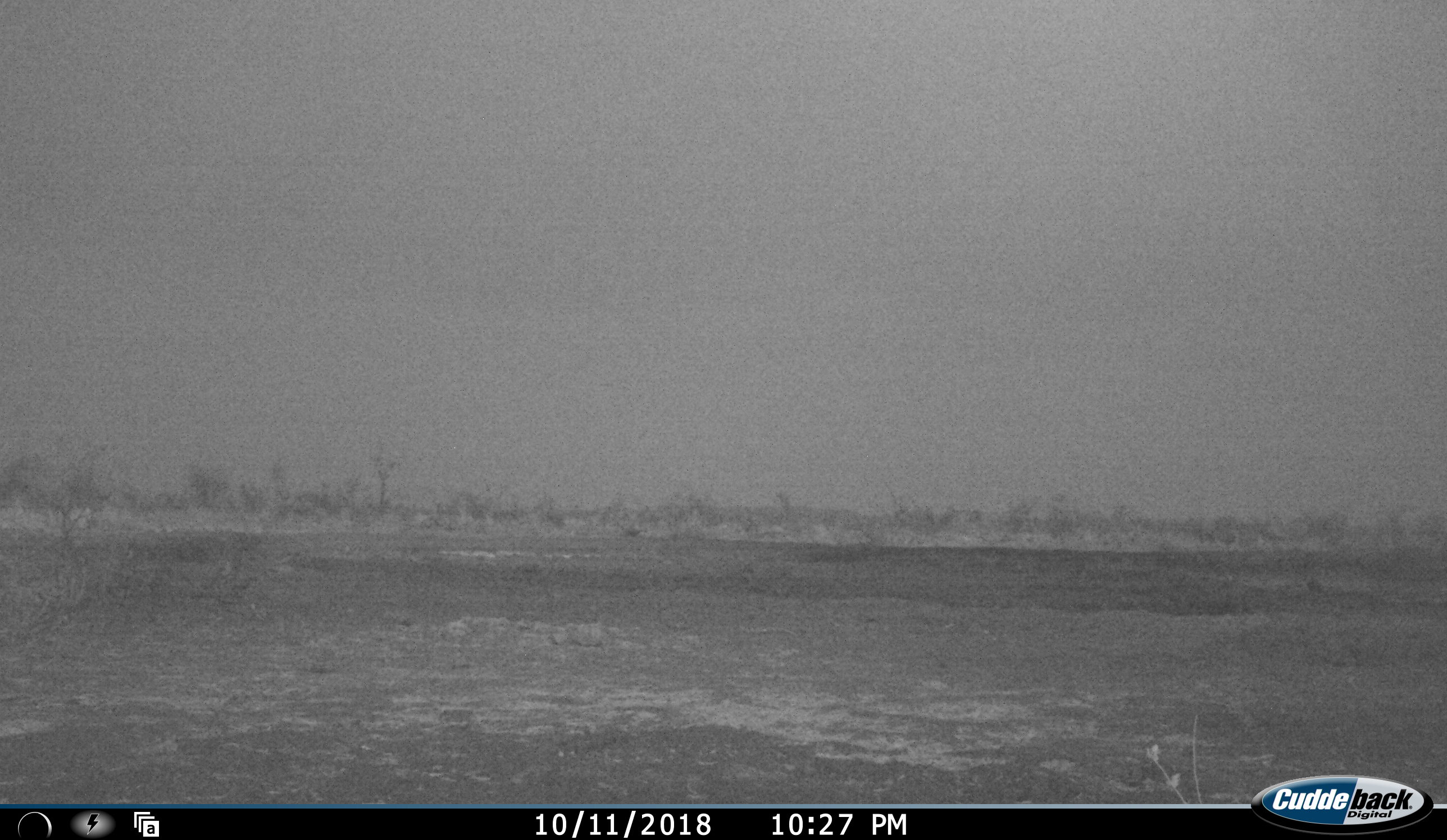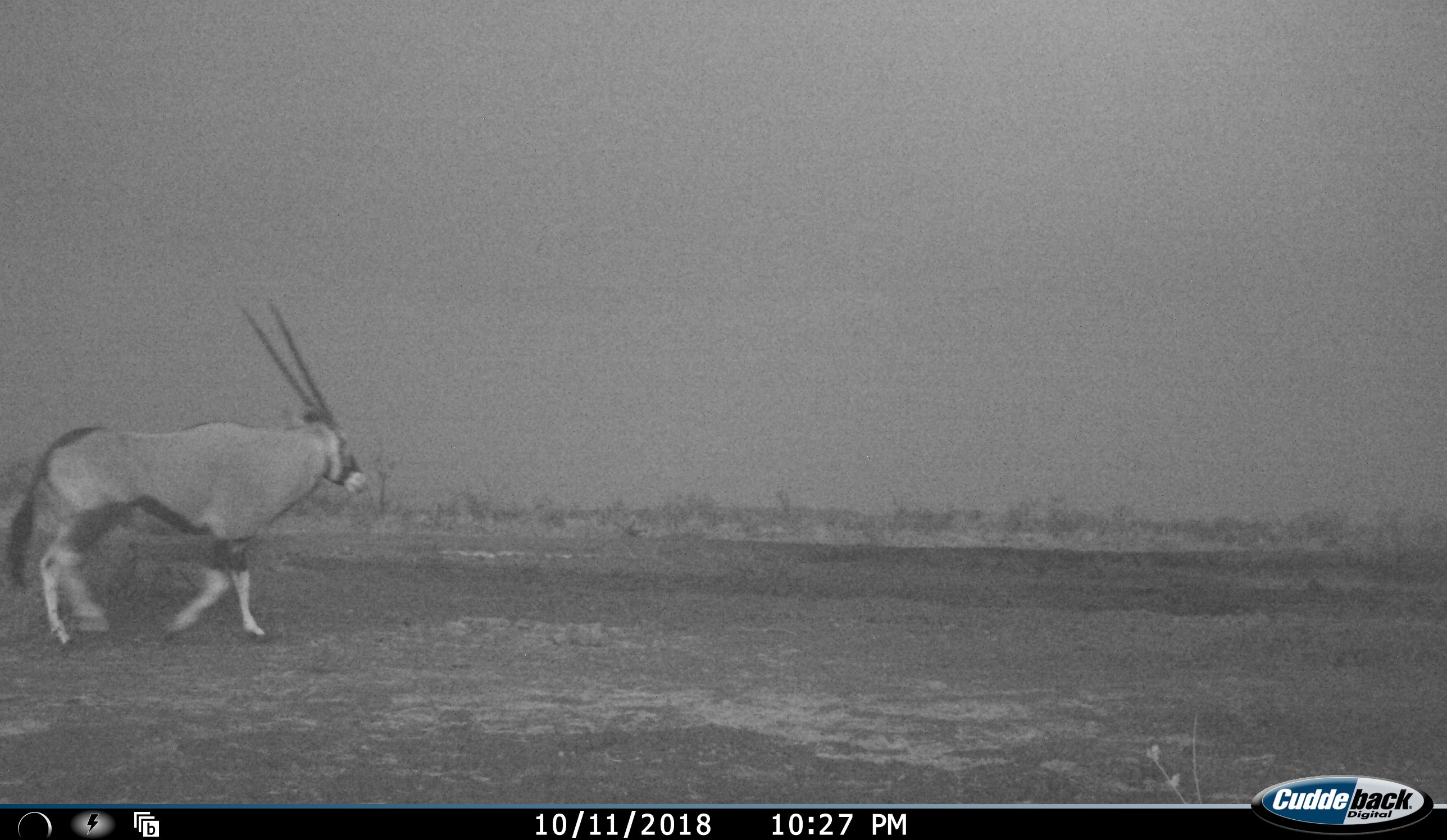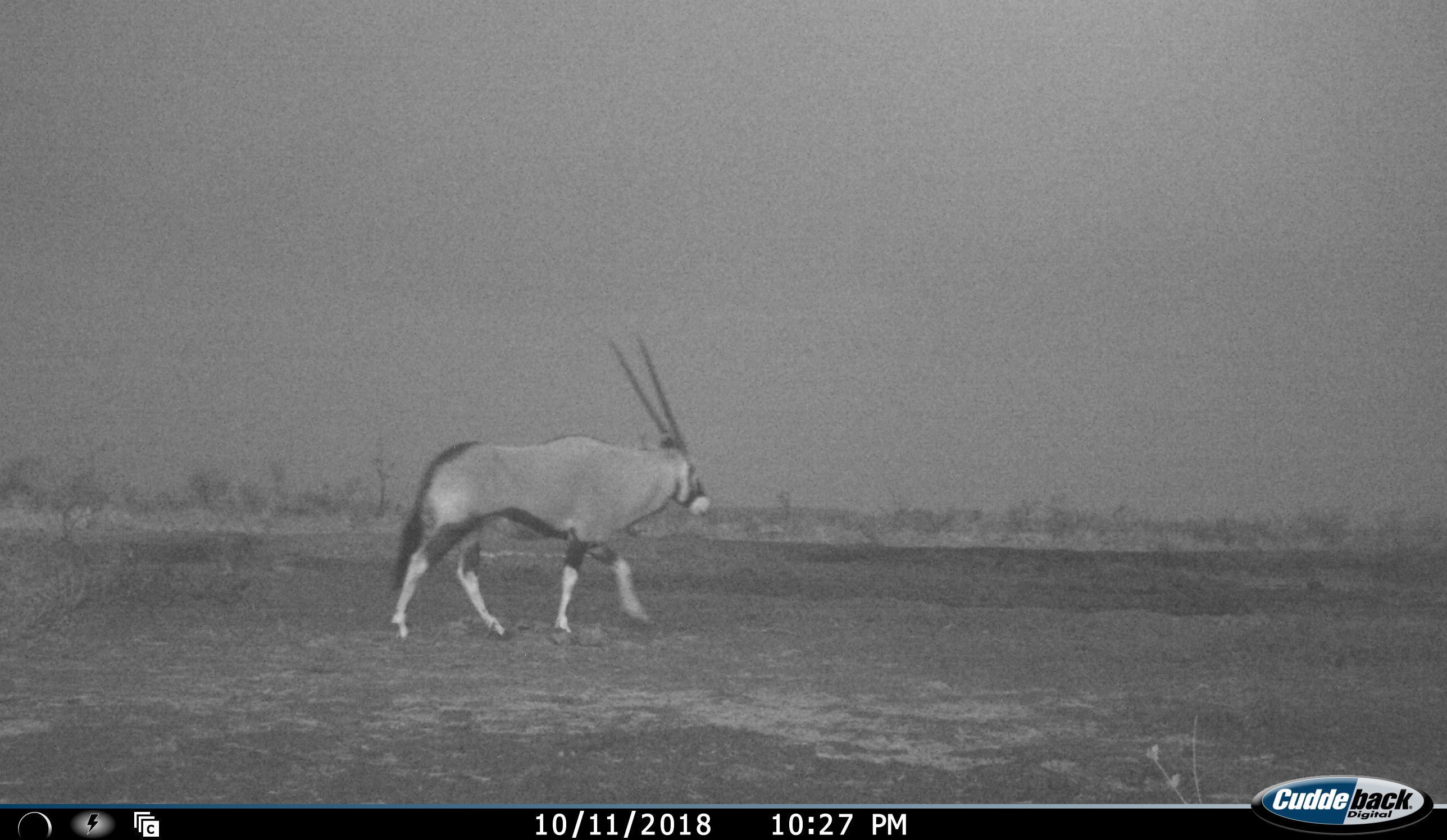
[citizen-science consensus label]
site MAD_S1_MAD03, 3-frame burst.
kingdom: Animalia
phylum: Chordata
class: Mammalia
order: Artiodactyla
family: Bovidae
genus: Oryx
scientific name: Oryx gazella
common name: gemsbok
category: oryx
Oryx (gemsbok) (Oryx gazella), count 1. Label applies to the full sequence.